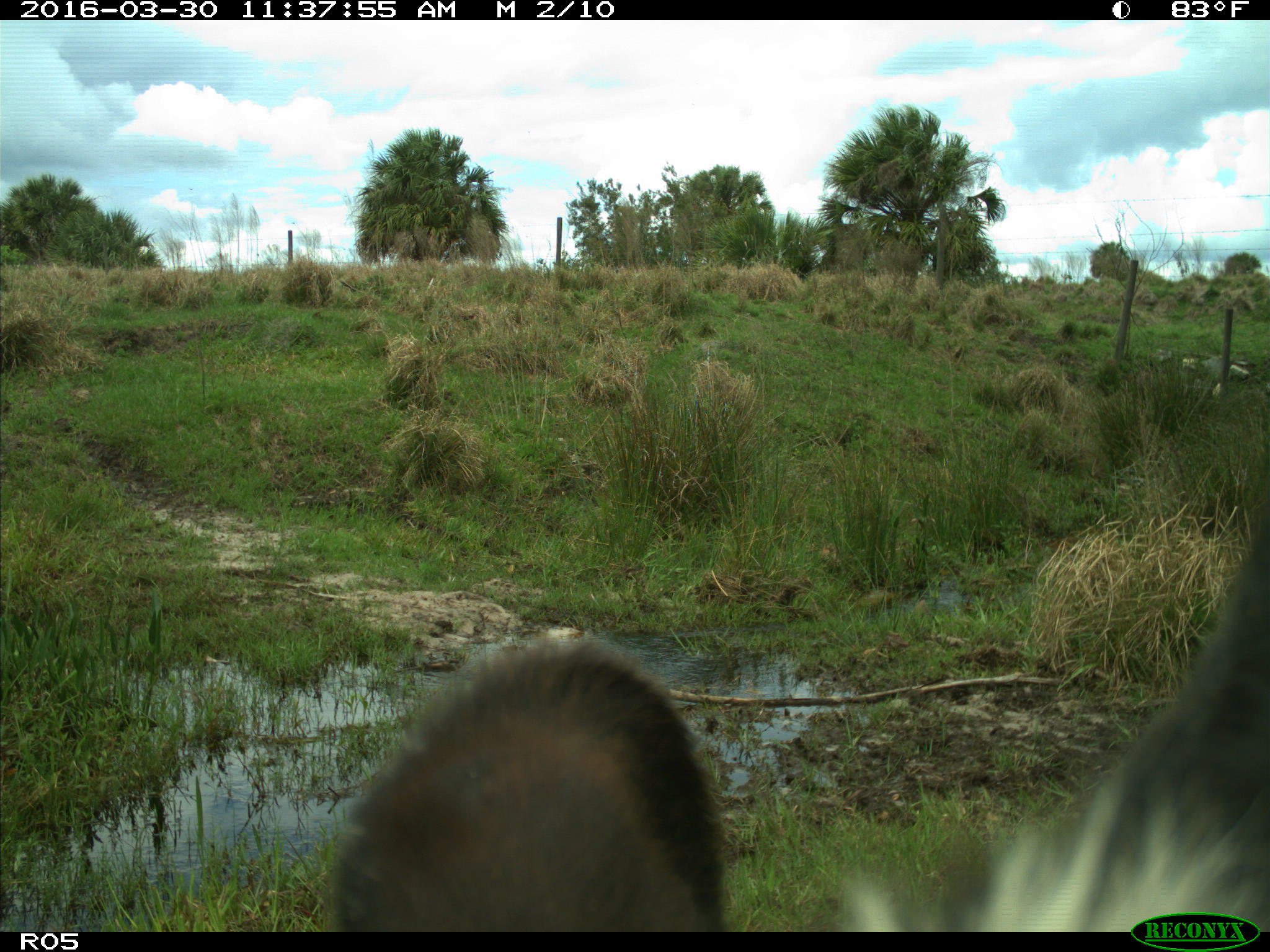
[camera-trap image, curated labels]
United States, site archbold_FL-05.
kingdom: Animalia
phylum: Chordata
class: Mammalia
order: Artiodactyla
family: Bovidae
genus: Bos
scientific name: Bos taurus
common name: domestic cow